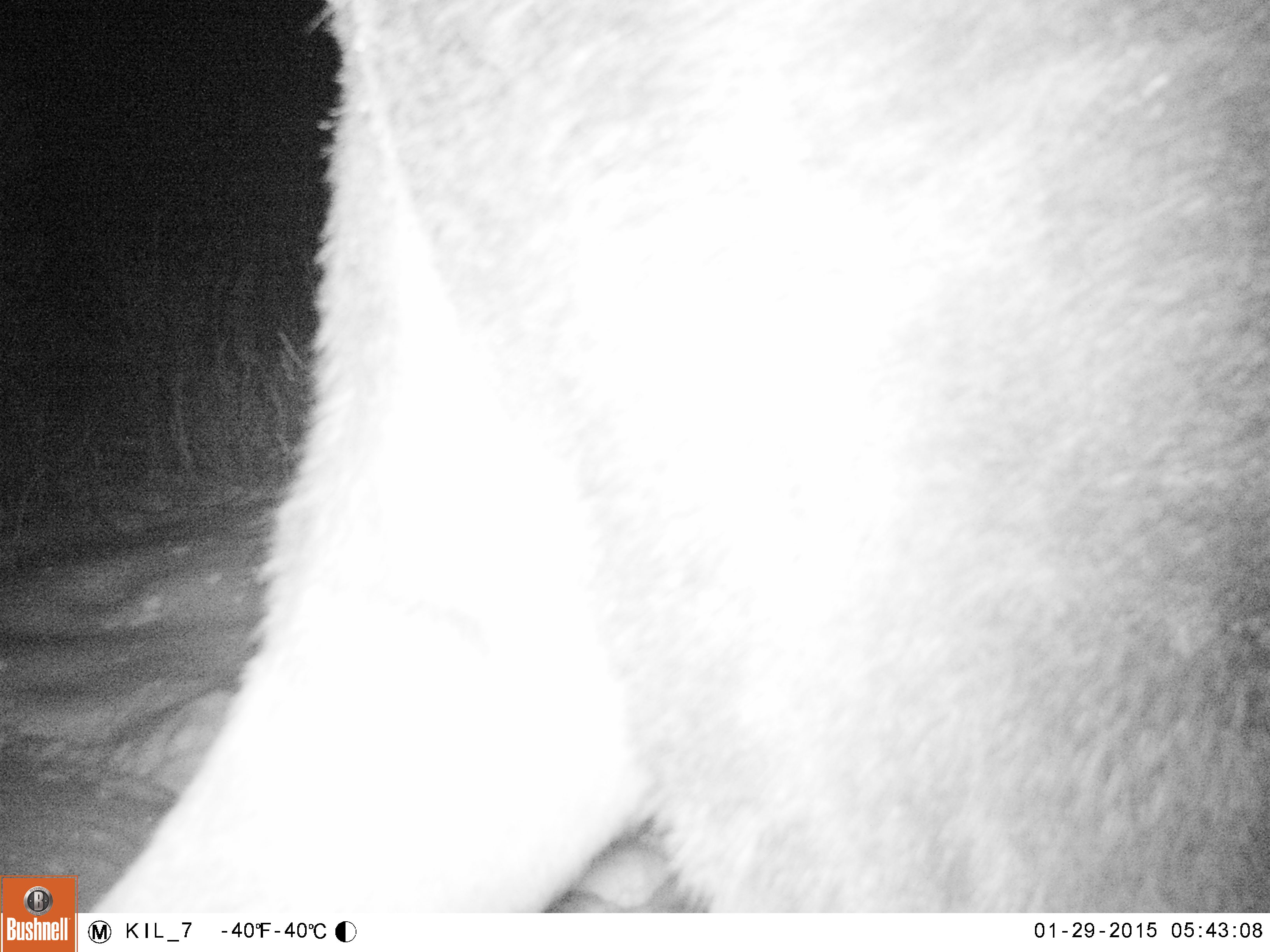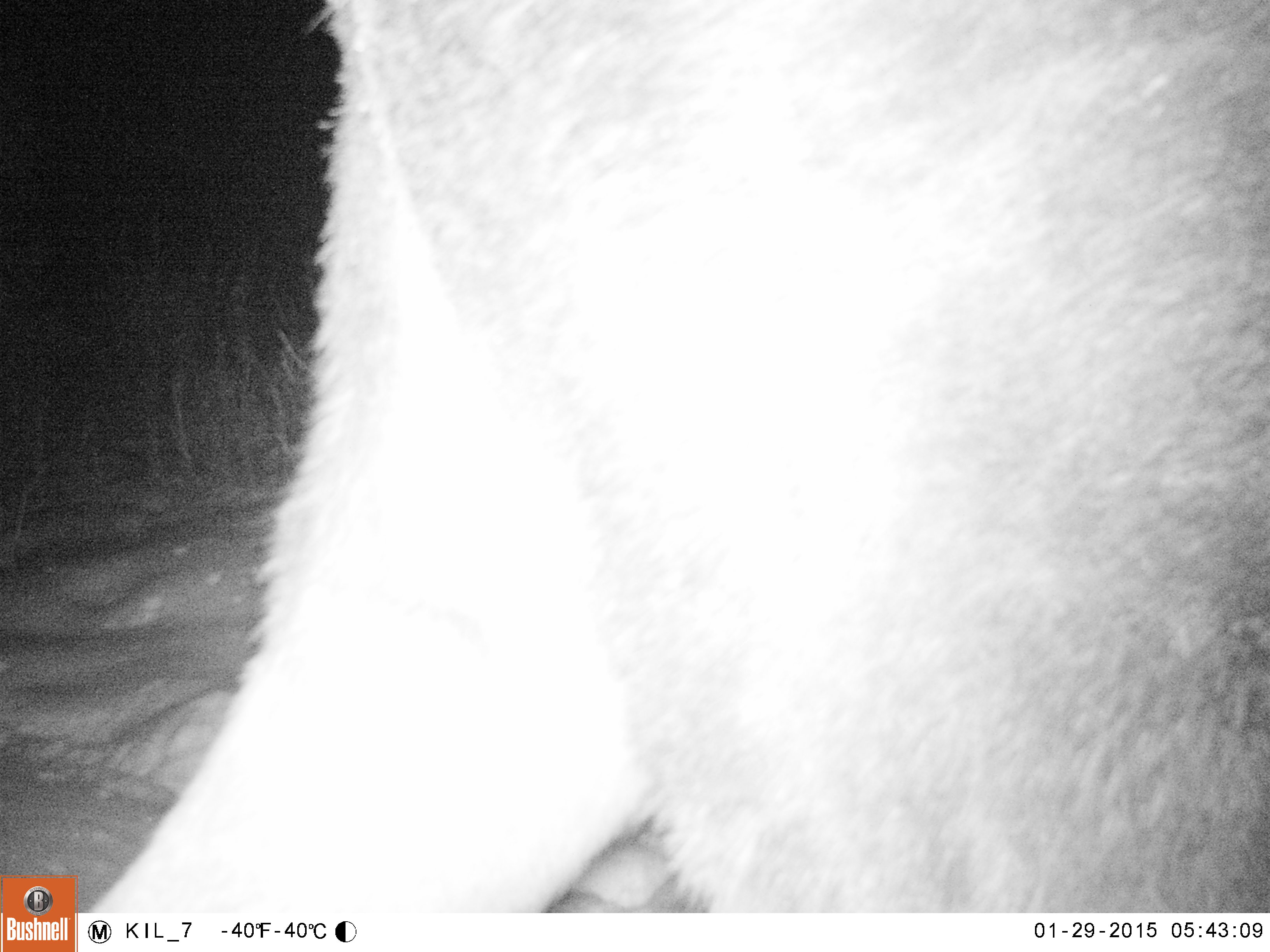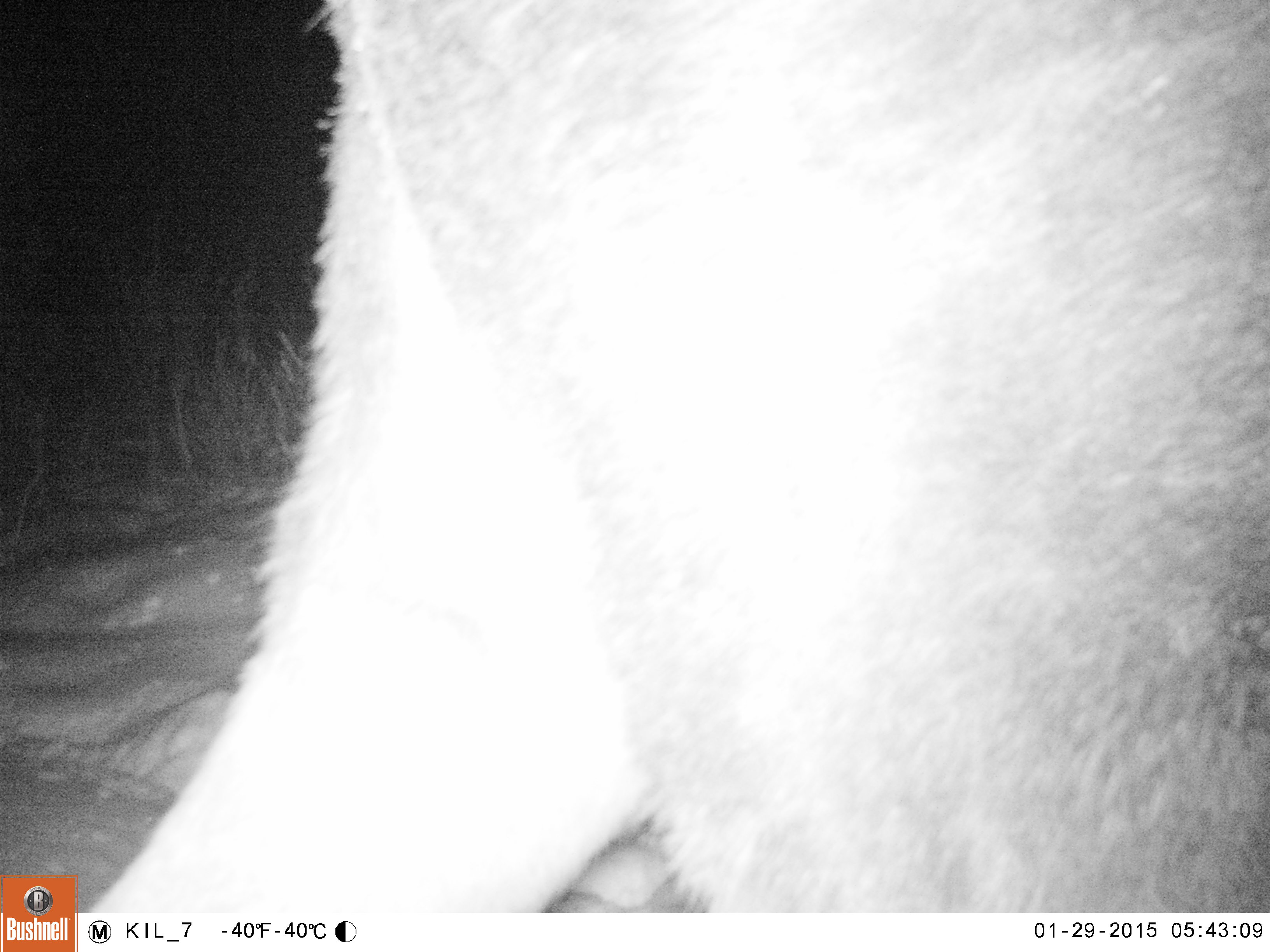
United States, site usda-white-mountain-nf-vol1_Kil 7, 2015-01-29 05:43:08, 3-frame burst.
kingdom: Animalia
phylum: Chordata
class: Mammalia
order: Artiodactyla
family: Cervidae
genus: Alces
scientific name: Alces alces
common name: moose